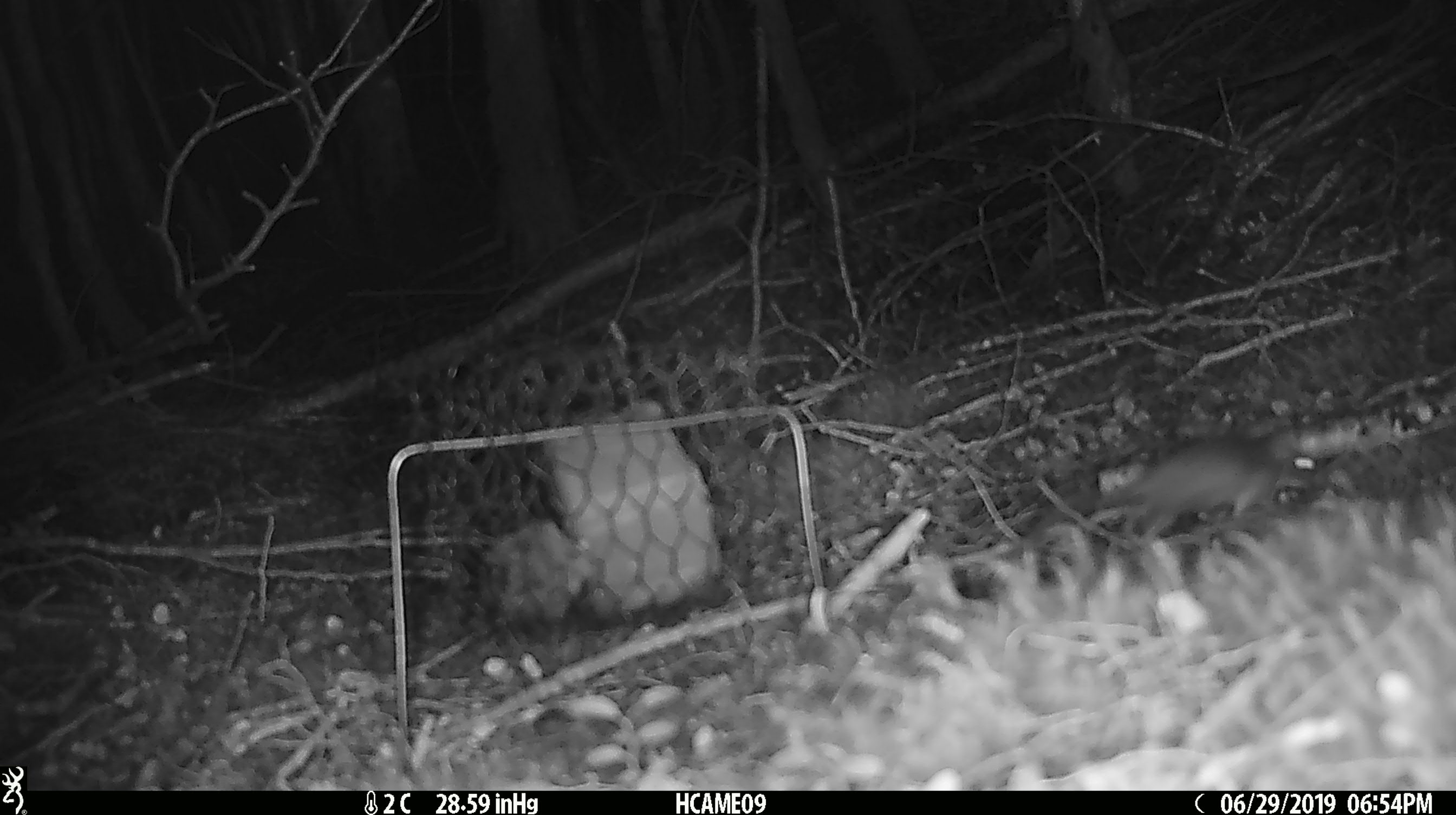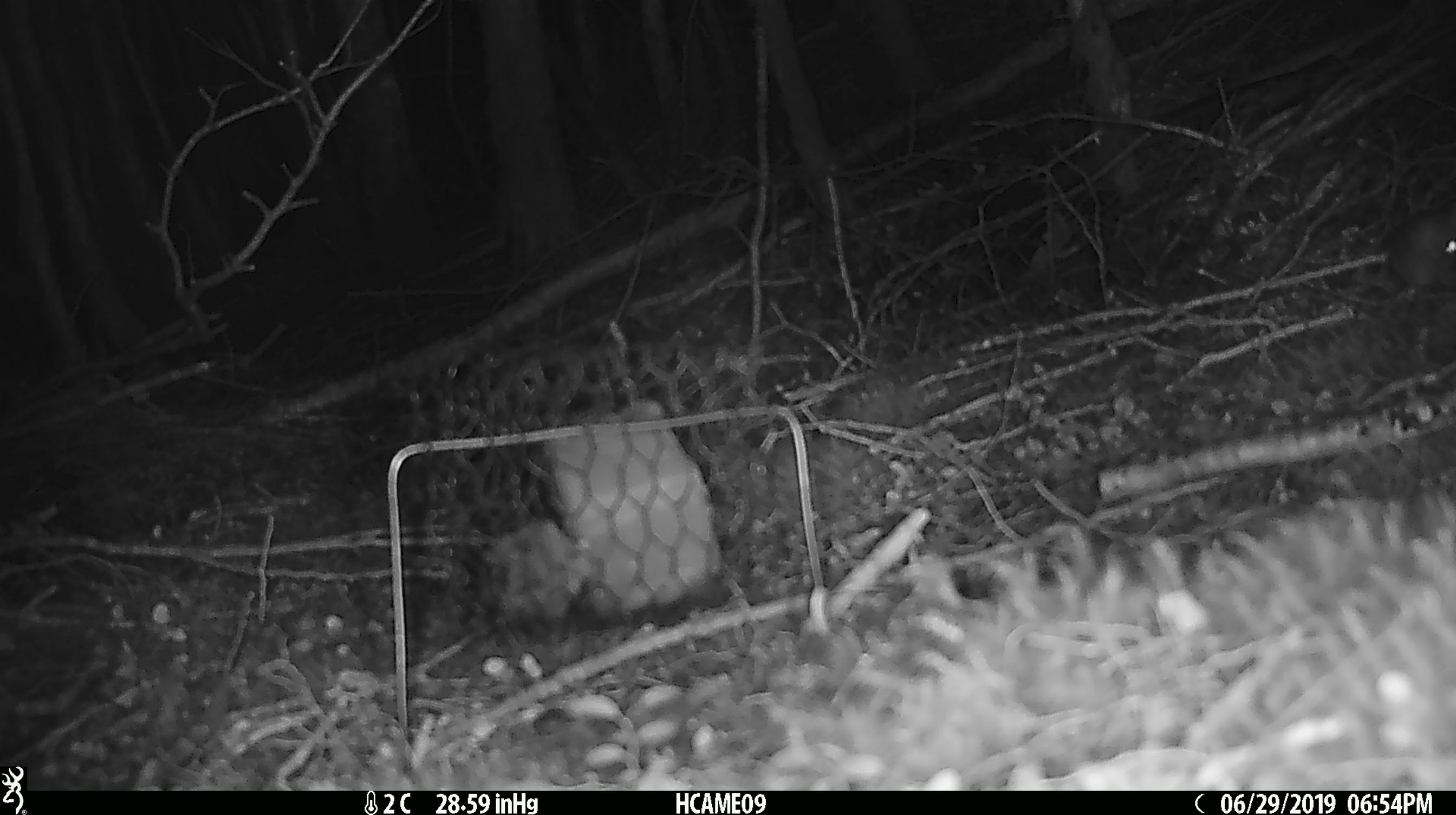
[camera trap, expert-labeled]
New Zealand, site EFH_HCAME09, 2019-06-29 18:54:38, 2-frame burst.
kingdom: Animalia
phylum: Chordata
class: Mammalia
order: Rodentia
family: Muridae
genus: Mus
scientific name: Mus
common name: mouse